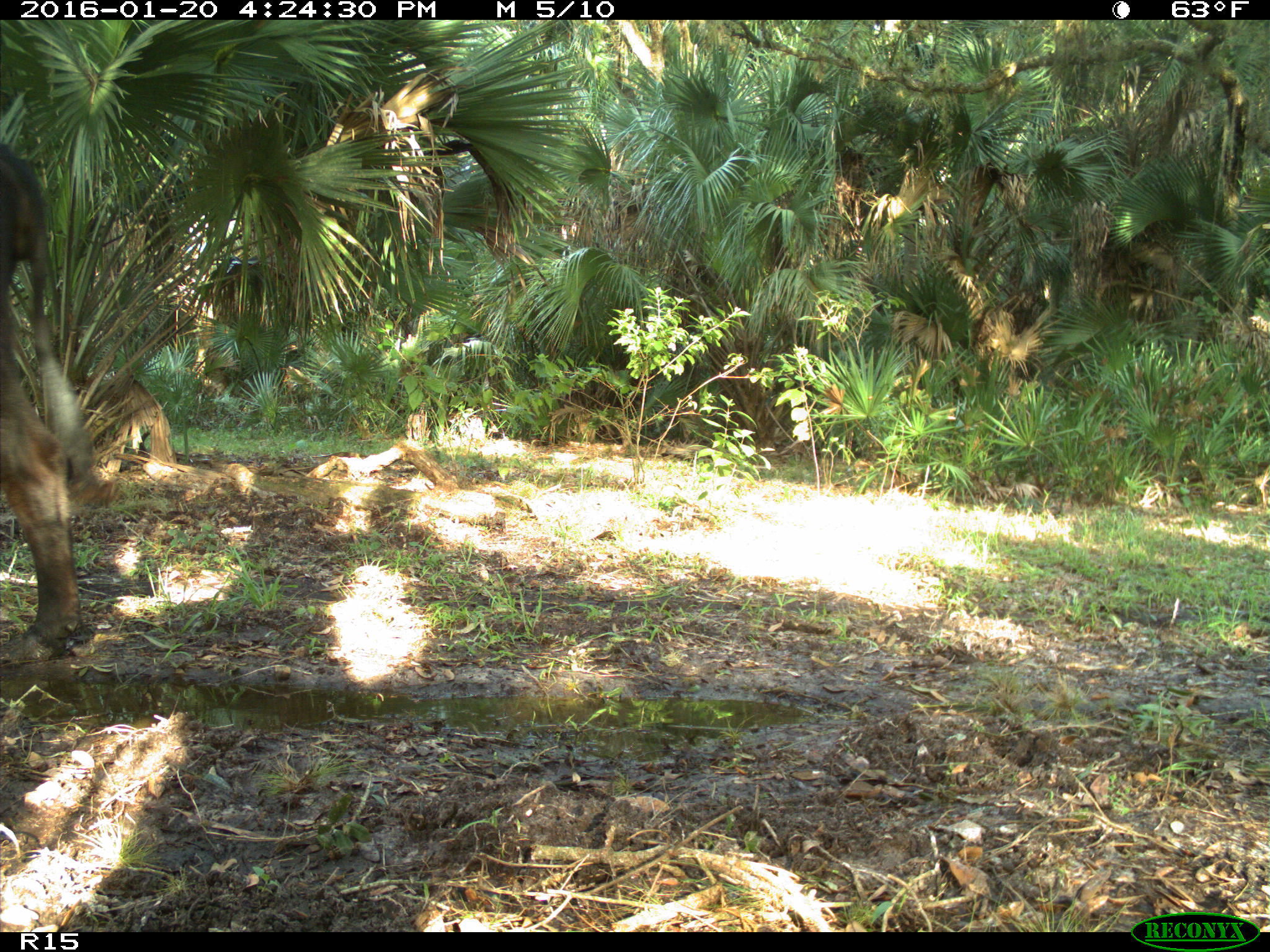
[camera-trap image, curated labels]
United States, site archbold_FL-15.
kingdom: Animalia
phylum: Chordata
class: Mammalia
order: Artiodactyla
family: Bovidae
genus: Bos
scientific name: Bos taurus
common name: domestic cow